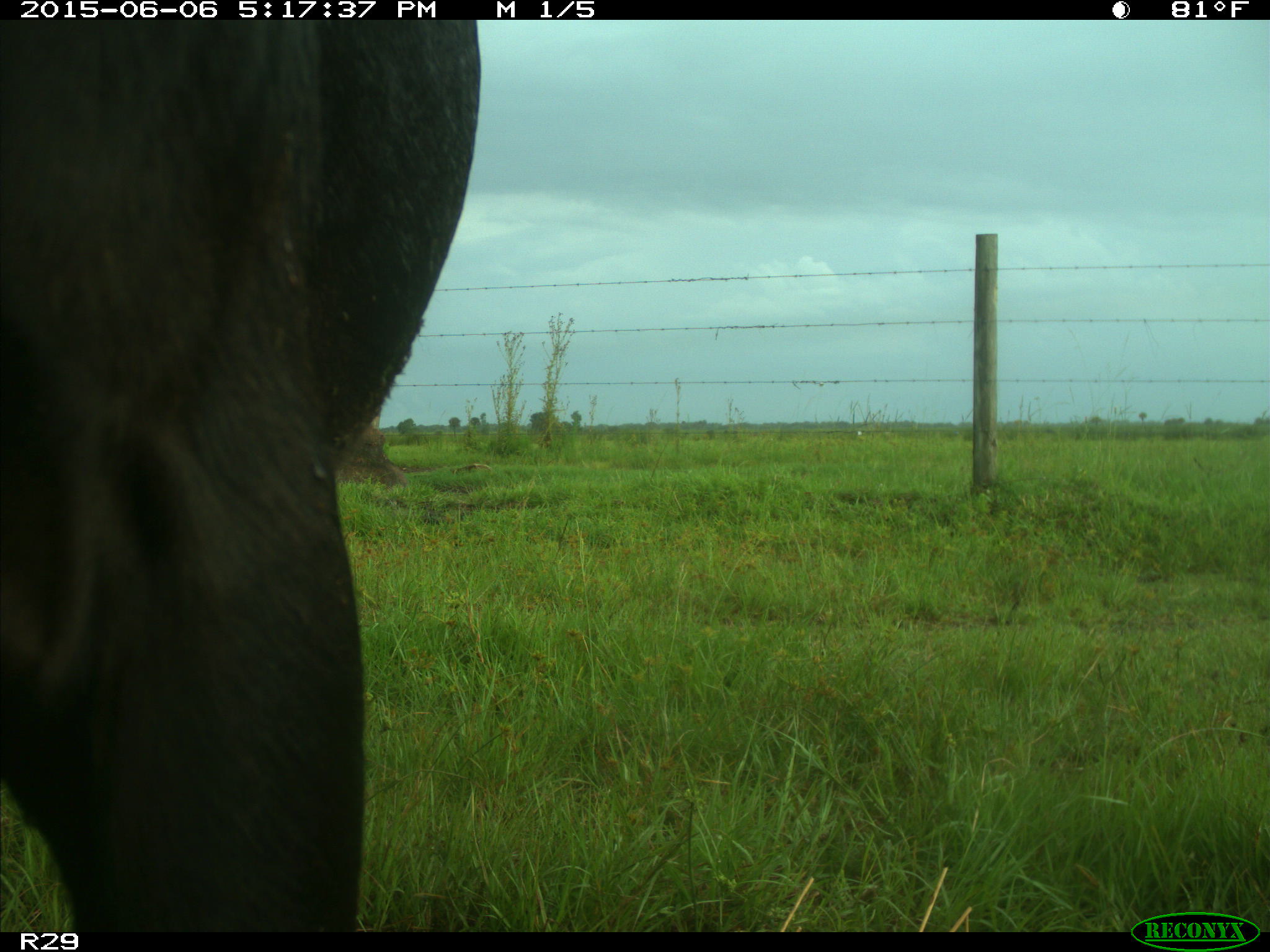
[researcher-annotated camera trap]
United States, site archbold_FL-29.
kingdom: Animalia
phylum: Chordata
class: Mammalia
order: Artiodactyla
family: Bovidae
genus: Bos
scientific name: Bos taurus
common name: domestic cow